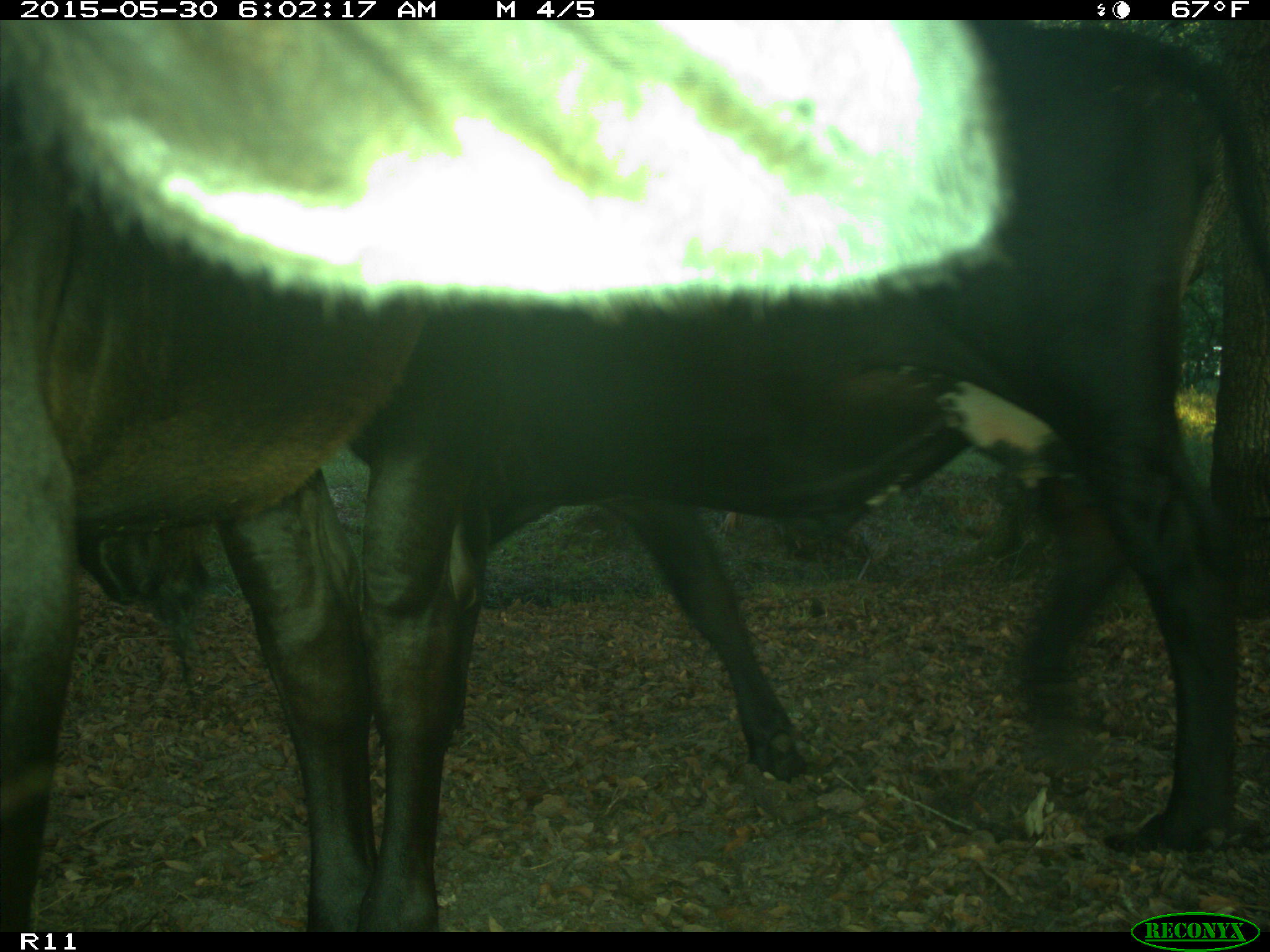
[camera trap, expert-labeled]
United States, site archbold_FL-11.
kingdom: Animalia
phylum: Chordata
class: Mammalia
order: Artiodactyla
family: Bovidae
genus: Bos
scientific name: Bos taurus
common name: domestic cow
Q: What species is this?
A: Bos taurus (domestic cow).